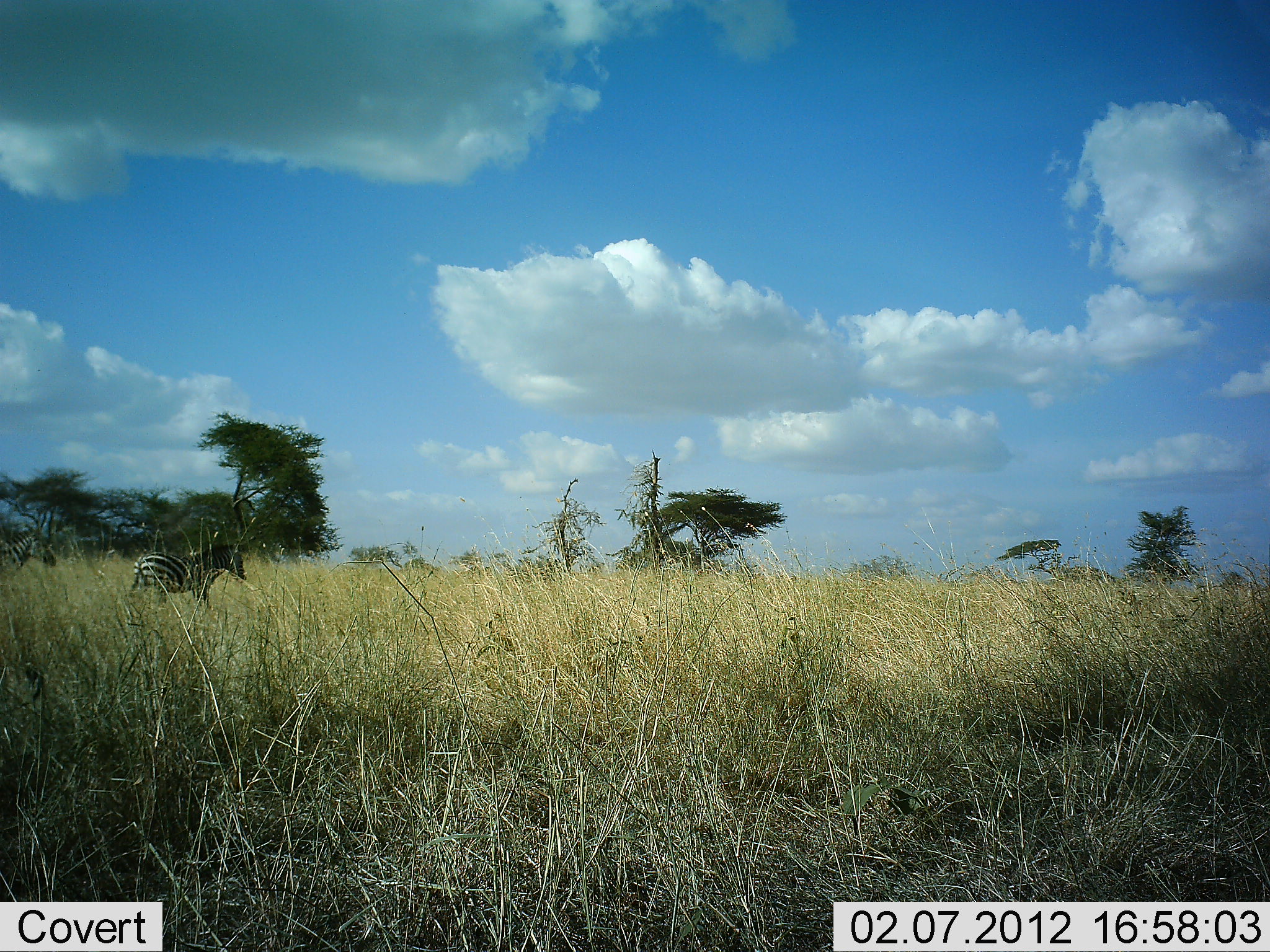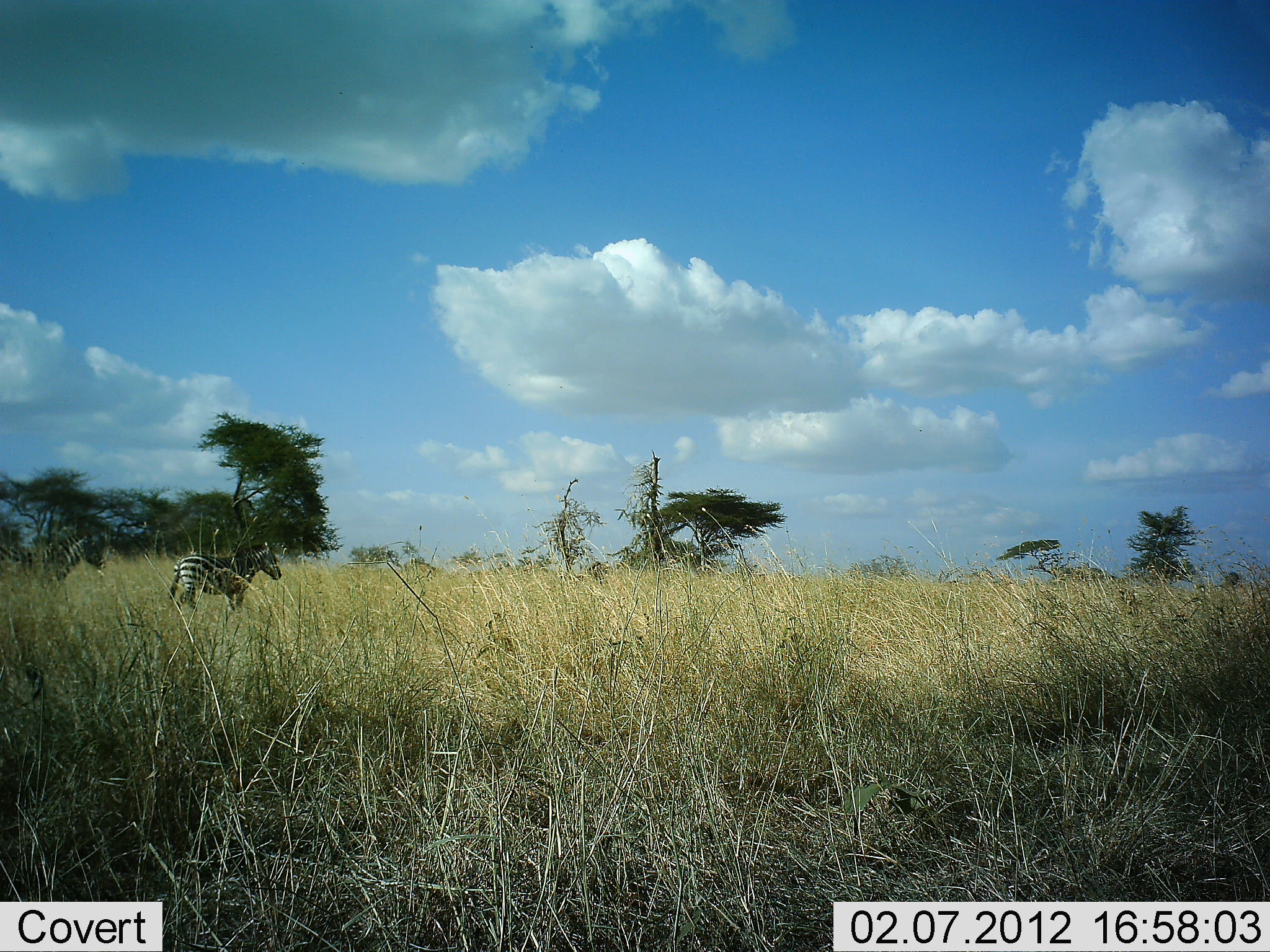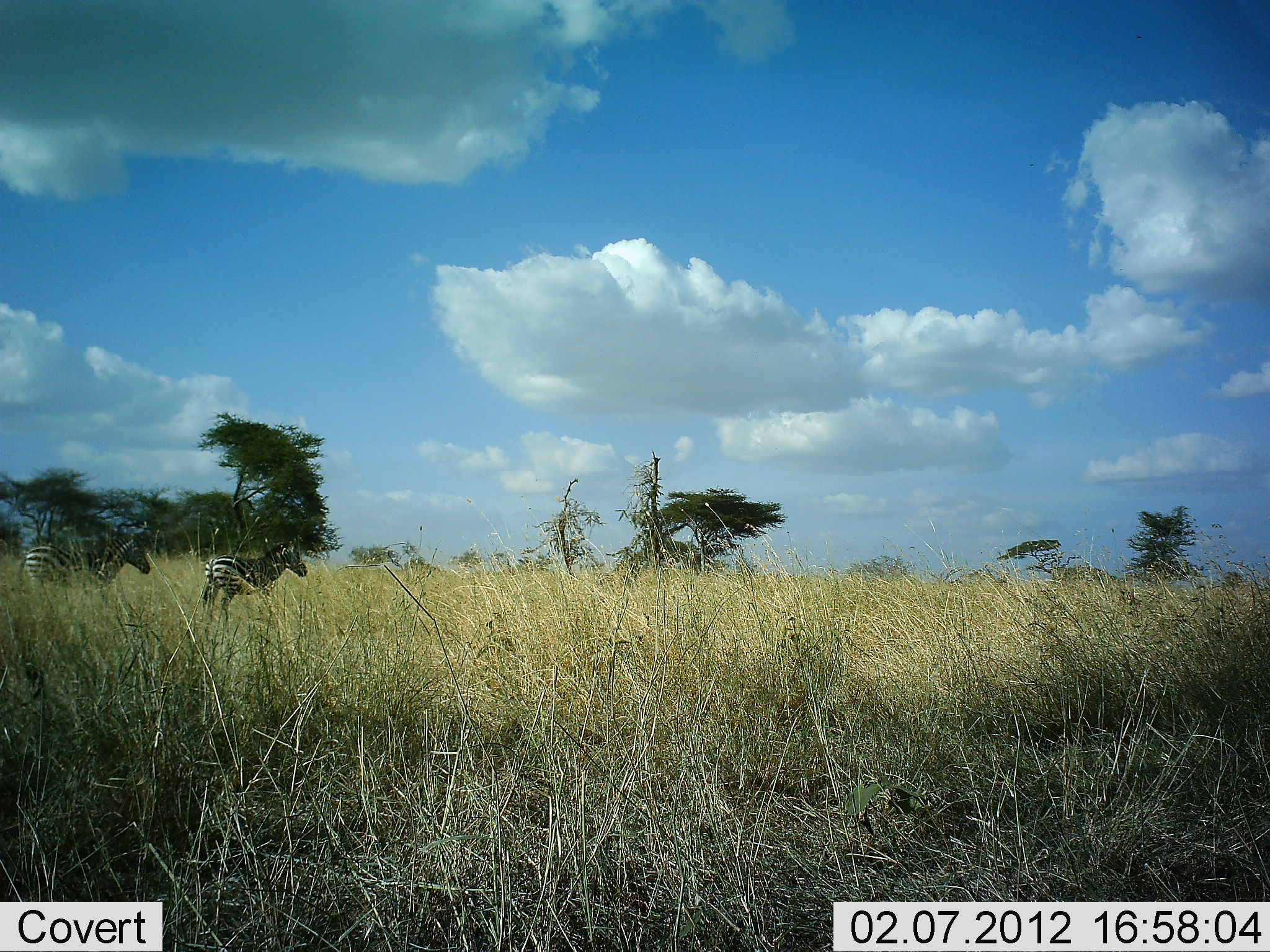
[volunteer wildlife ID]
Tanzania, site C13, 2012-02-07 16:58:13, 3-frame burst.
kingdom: Animalia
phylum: Chordata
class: Mammalia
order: Perissodactyla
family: Equidae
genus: Equus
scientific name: Equus quagga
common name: plains zebra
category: zebra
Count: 3.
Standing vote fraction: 11%.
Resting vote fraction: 0%.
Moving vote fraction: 89%.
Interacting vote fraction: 0%.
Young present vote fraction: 0%.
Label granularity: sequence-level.